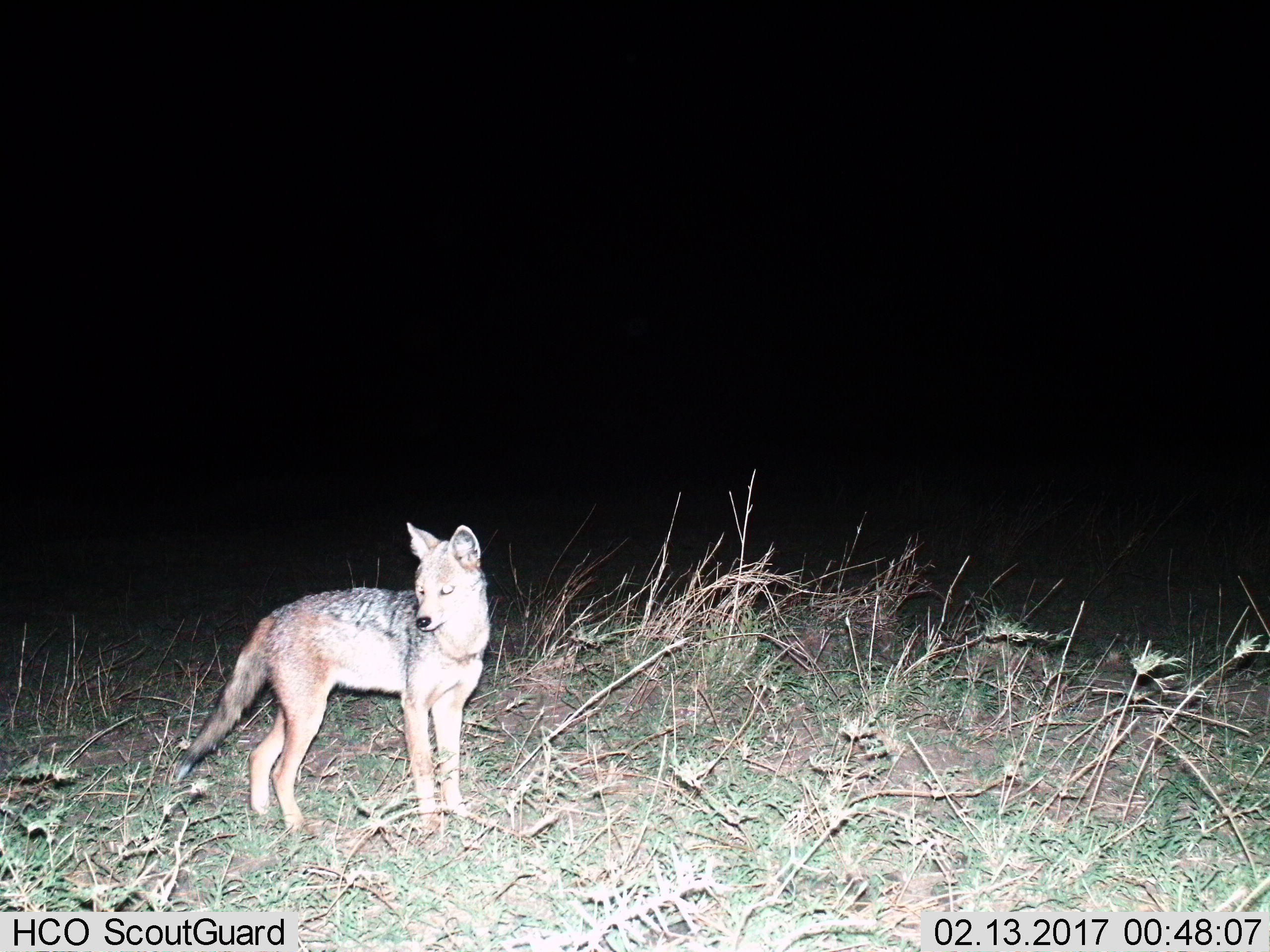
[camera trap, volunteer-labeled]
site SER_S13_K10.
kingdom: Animalia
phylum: Chordata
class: Mammalia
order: Carnivora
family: Canidae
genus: Lupulella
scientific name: Lupulella mesomelas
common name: black-backed jackal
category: jackalblackbacked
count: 1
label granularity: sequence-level